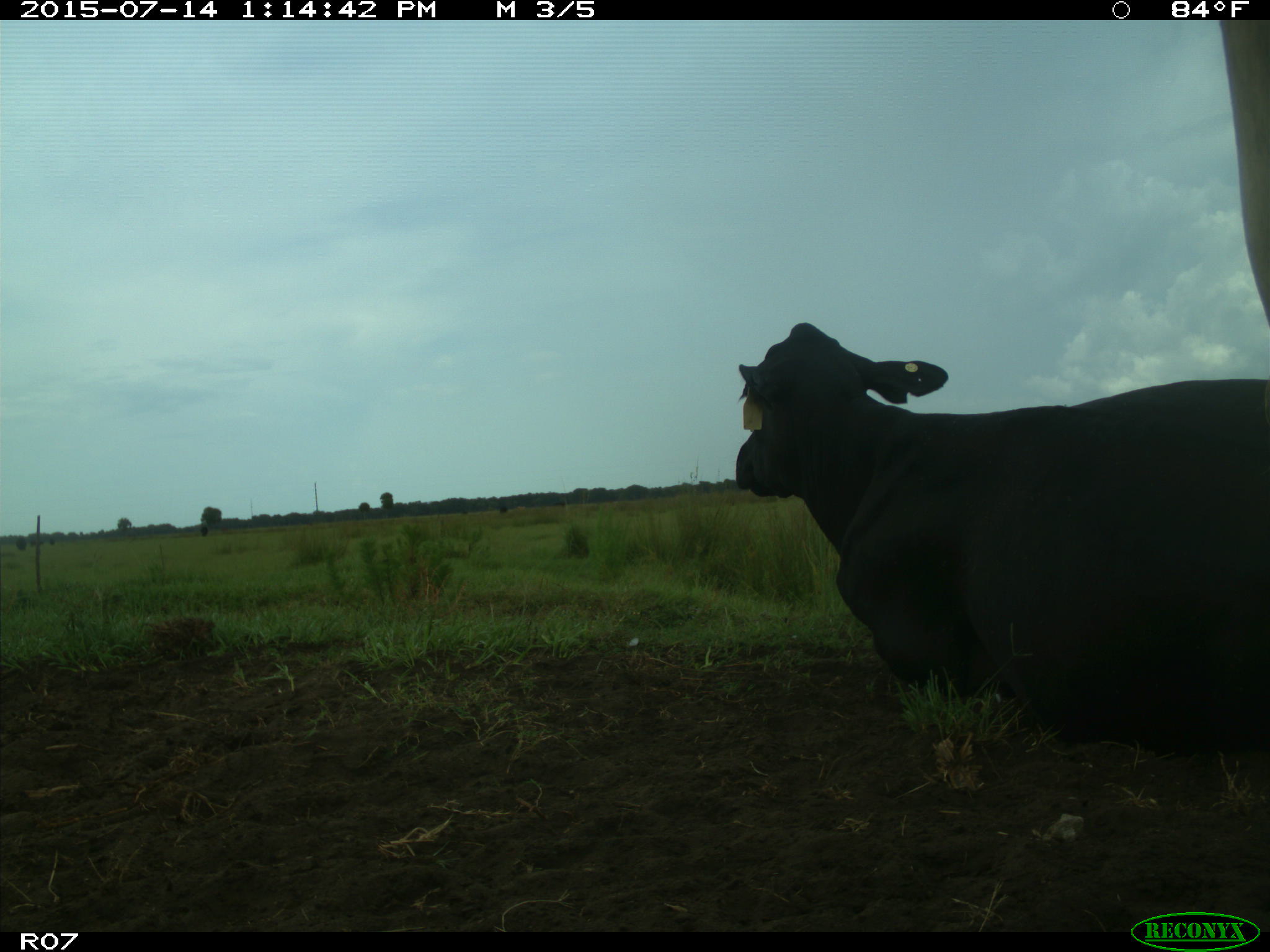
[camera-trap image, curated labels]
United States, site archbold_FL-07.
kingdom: Animalia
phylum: Chordata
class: Mammalia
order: Artiodactyla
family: Bovidae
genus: Bos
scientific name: Bos taurus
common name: domestic cow